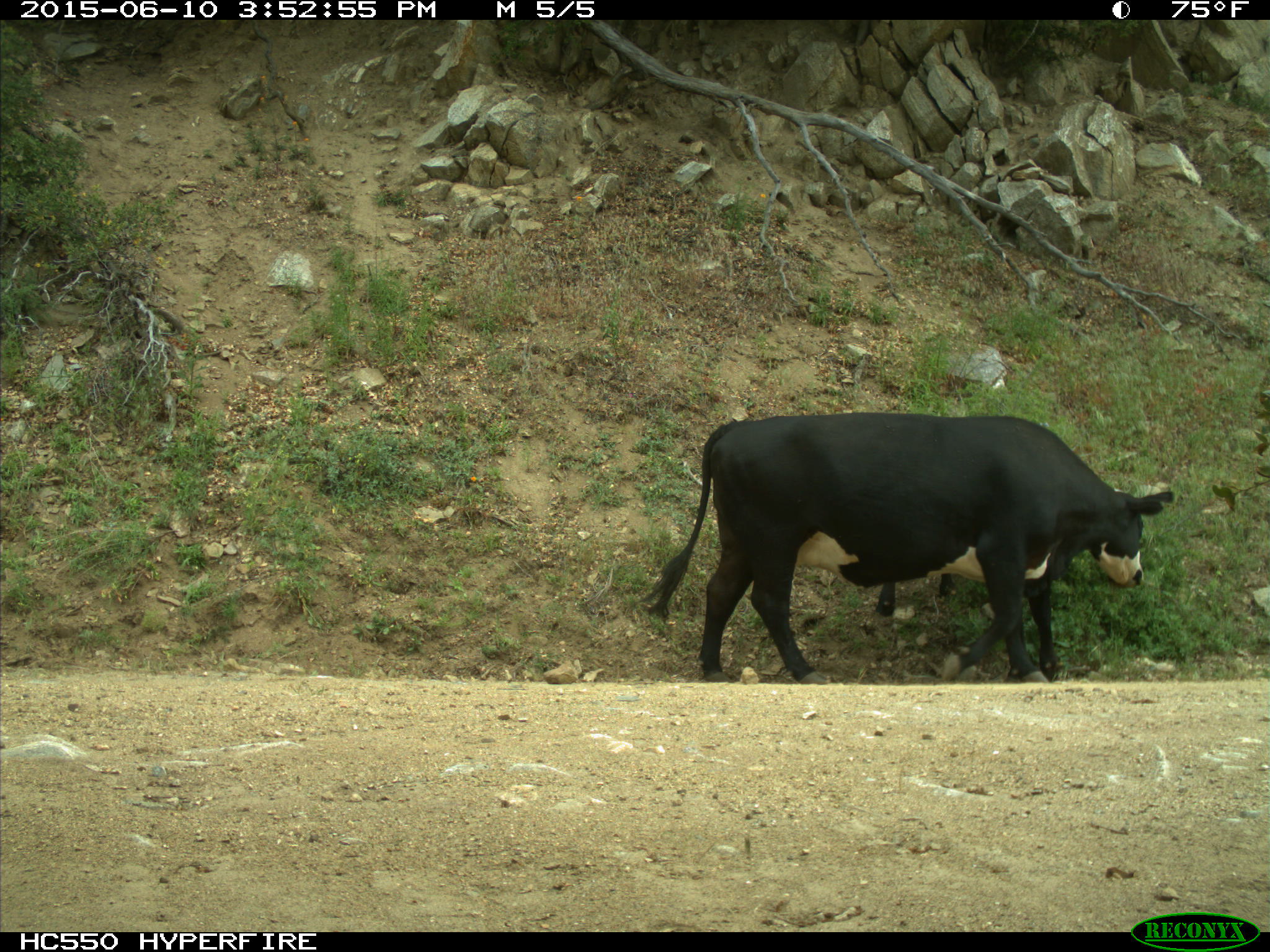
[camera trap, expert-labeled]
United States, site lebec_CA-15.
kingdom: Animalia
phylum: Chordata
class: Mammalia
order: Artiodactyla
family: Bovidae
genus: Bos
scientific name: Bos taurus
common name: domestic cow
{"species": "Bos taurus (domestic cow)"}